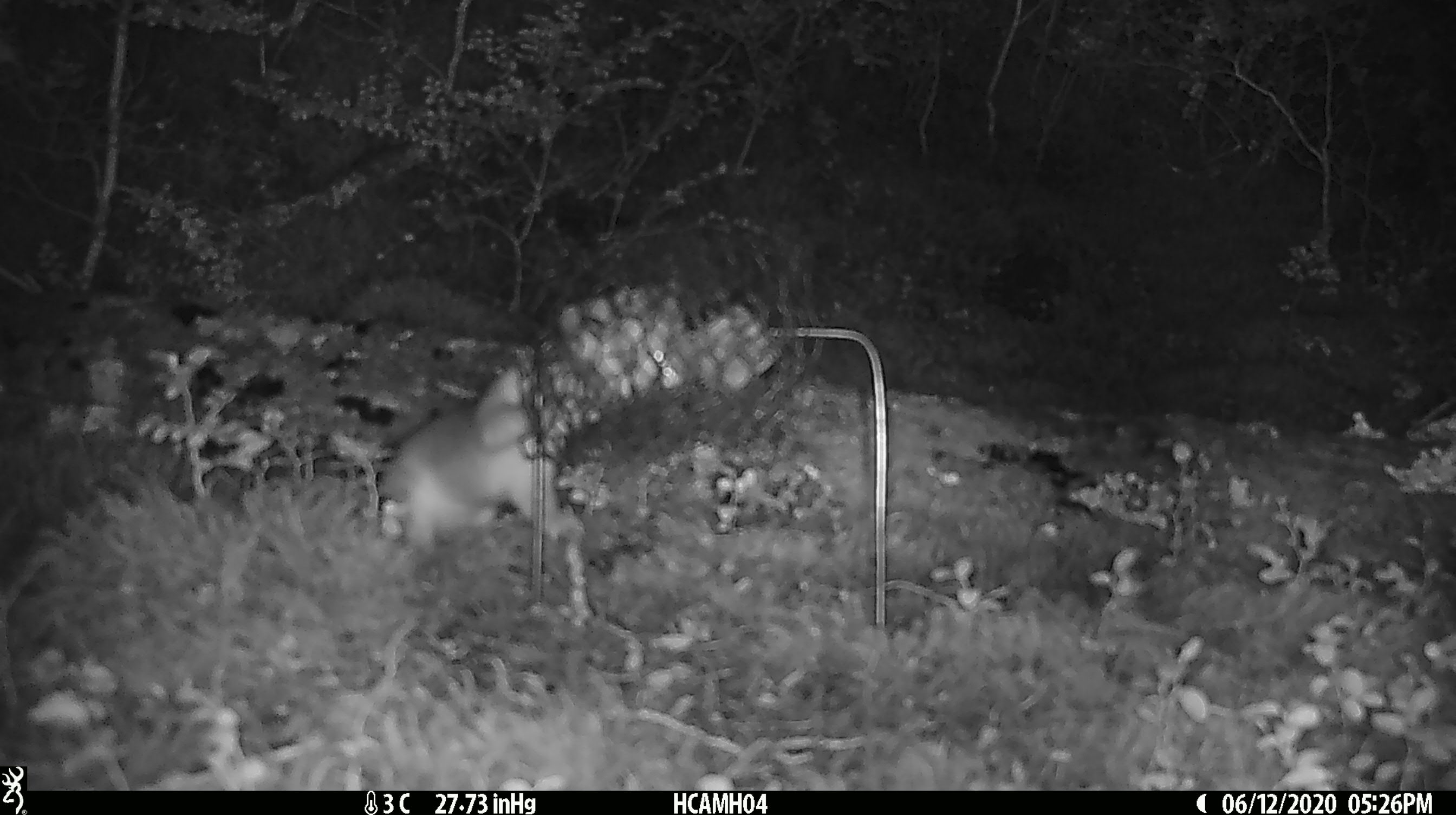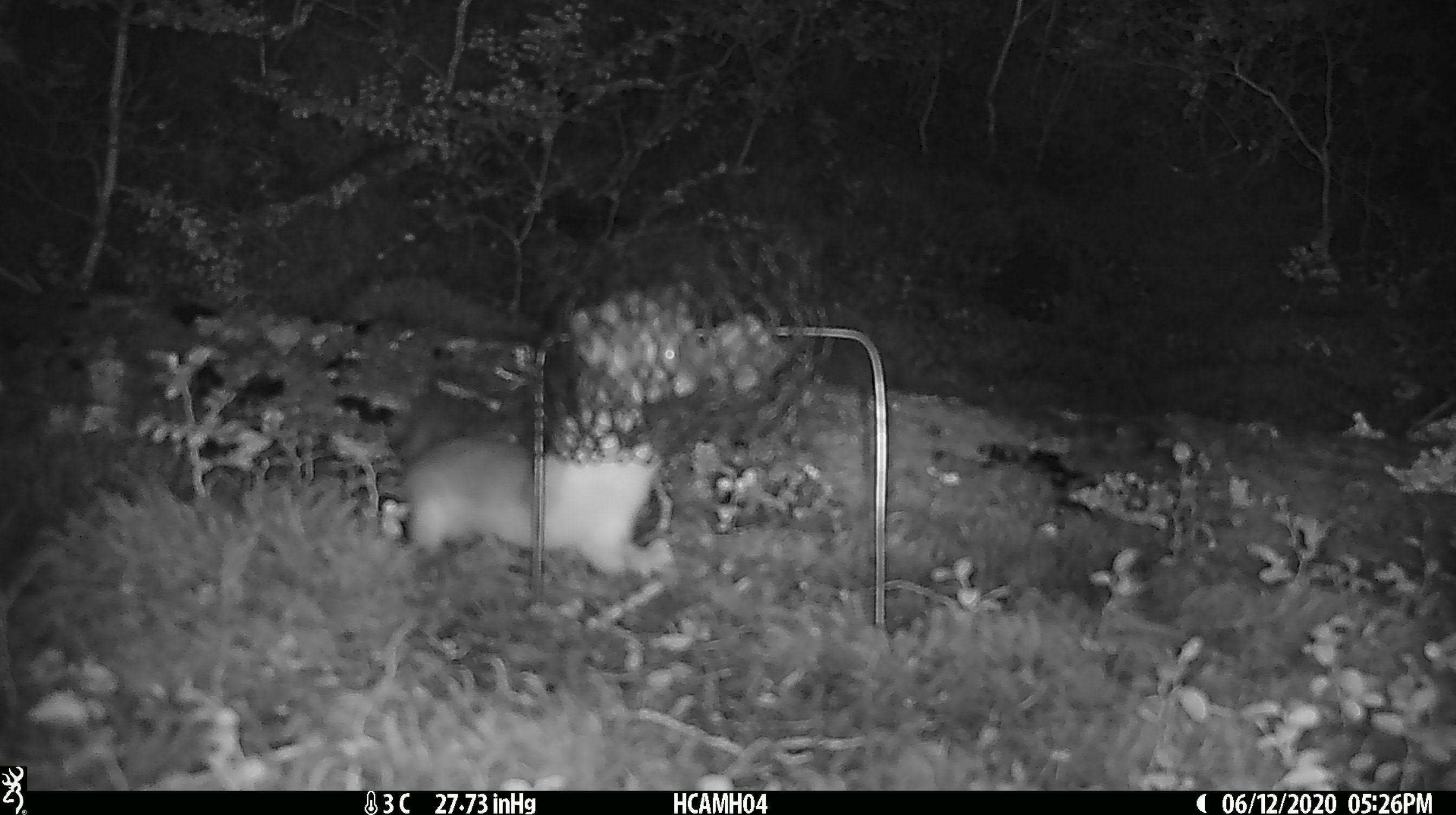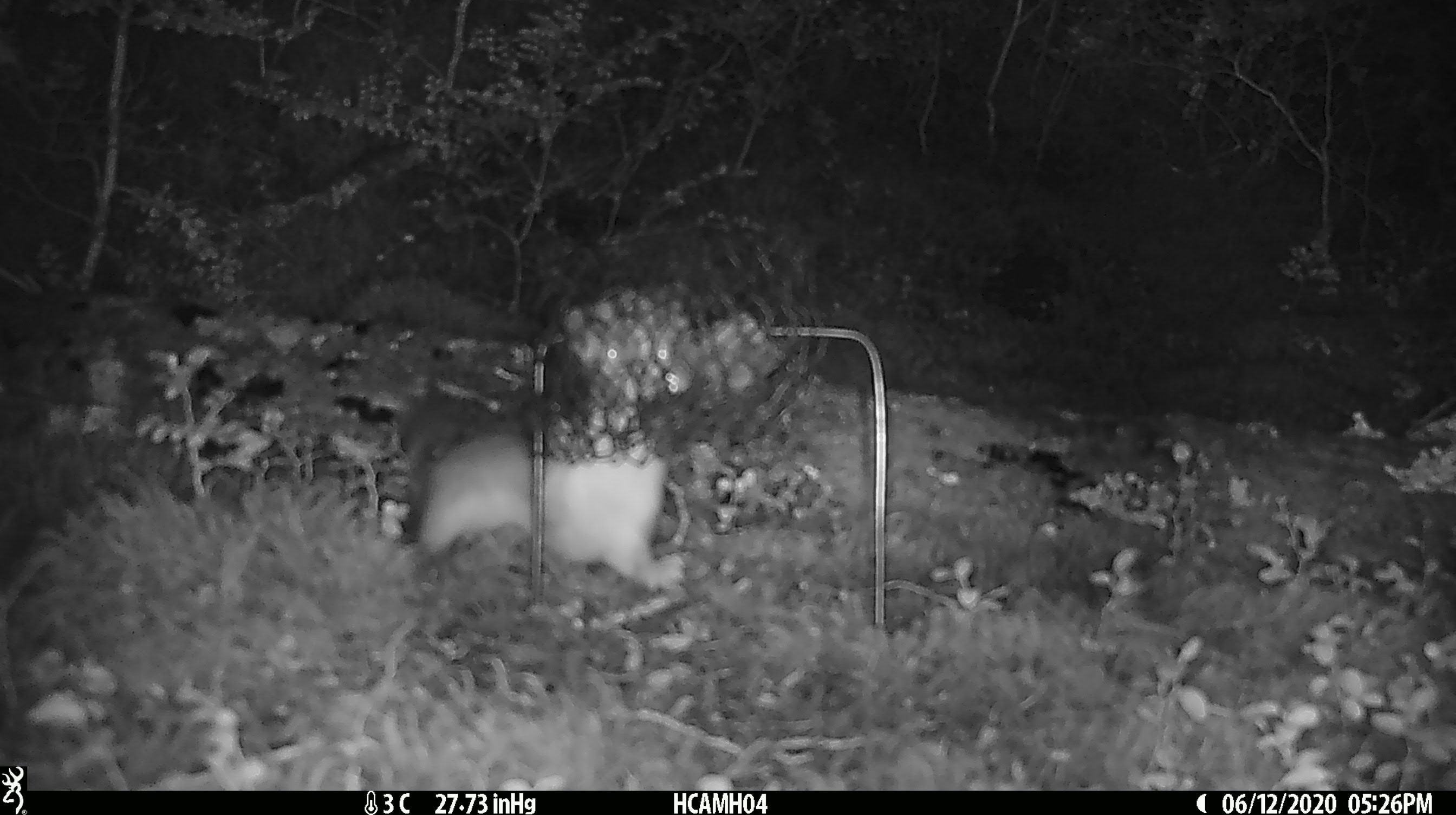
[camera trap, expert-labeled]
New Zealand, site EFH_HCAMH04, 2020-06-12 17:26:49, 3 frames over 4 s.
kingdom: Animalia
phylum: Chordata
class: Mammalia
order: Carnivora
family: Mustelidae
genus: Mustela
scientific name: Mustela erminea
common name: stoat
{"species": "stoat (Mustela erminea)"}